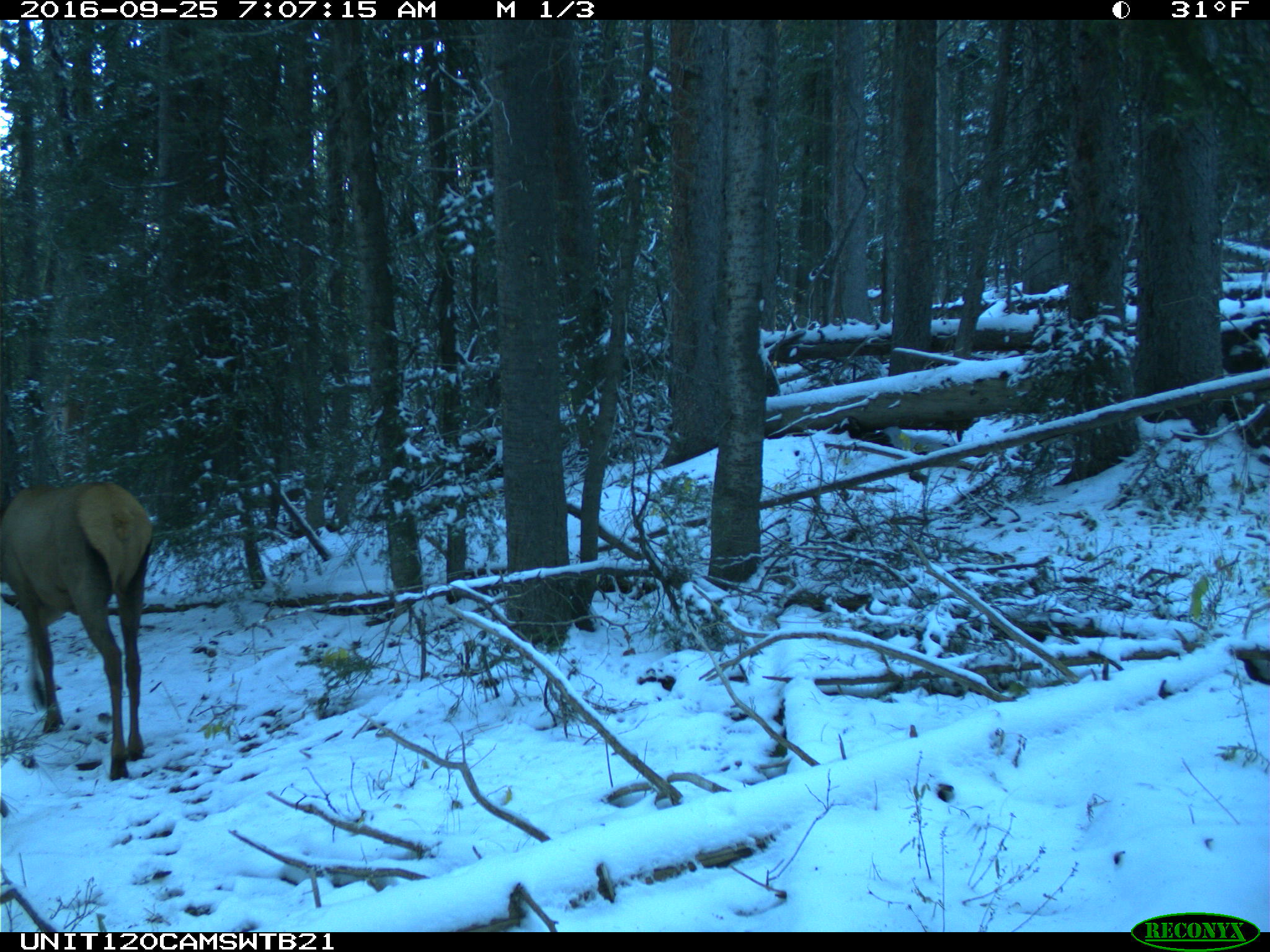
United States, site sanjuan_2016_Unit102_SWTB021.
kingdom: Animalia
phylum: Chordata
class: Mammalia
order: Artiodactyla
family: Cervidae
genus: Cervus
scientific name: Cervus elaphus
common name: red deer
Cervus elaphus (red deer).